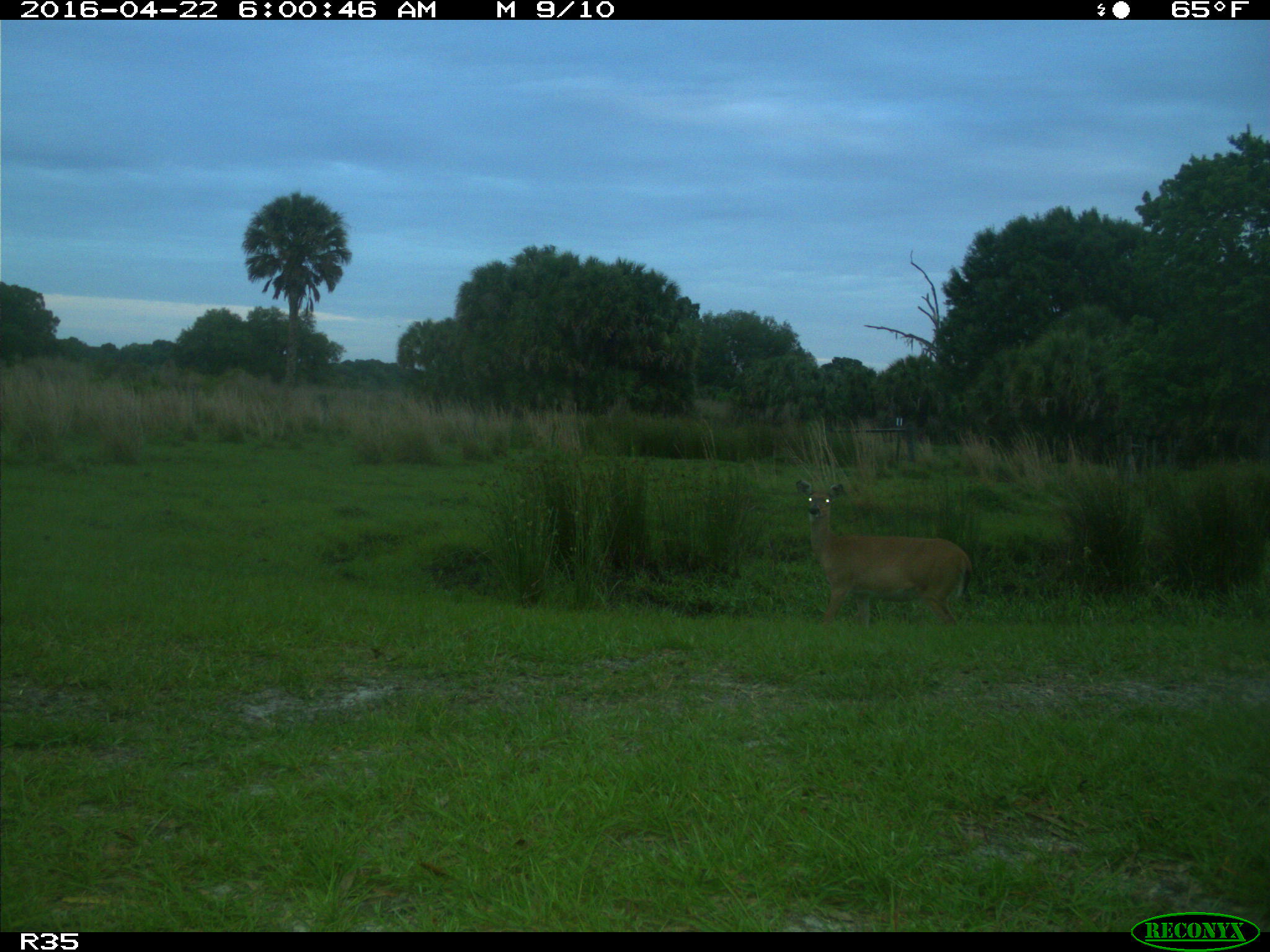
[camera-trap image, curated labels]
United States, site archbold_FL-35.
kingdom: Animalia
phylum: Chordata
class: Mammalia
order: Artiodactyla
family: Cervidae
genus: Odocoileus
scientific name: Odocoileus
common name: deer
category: unidentified deer